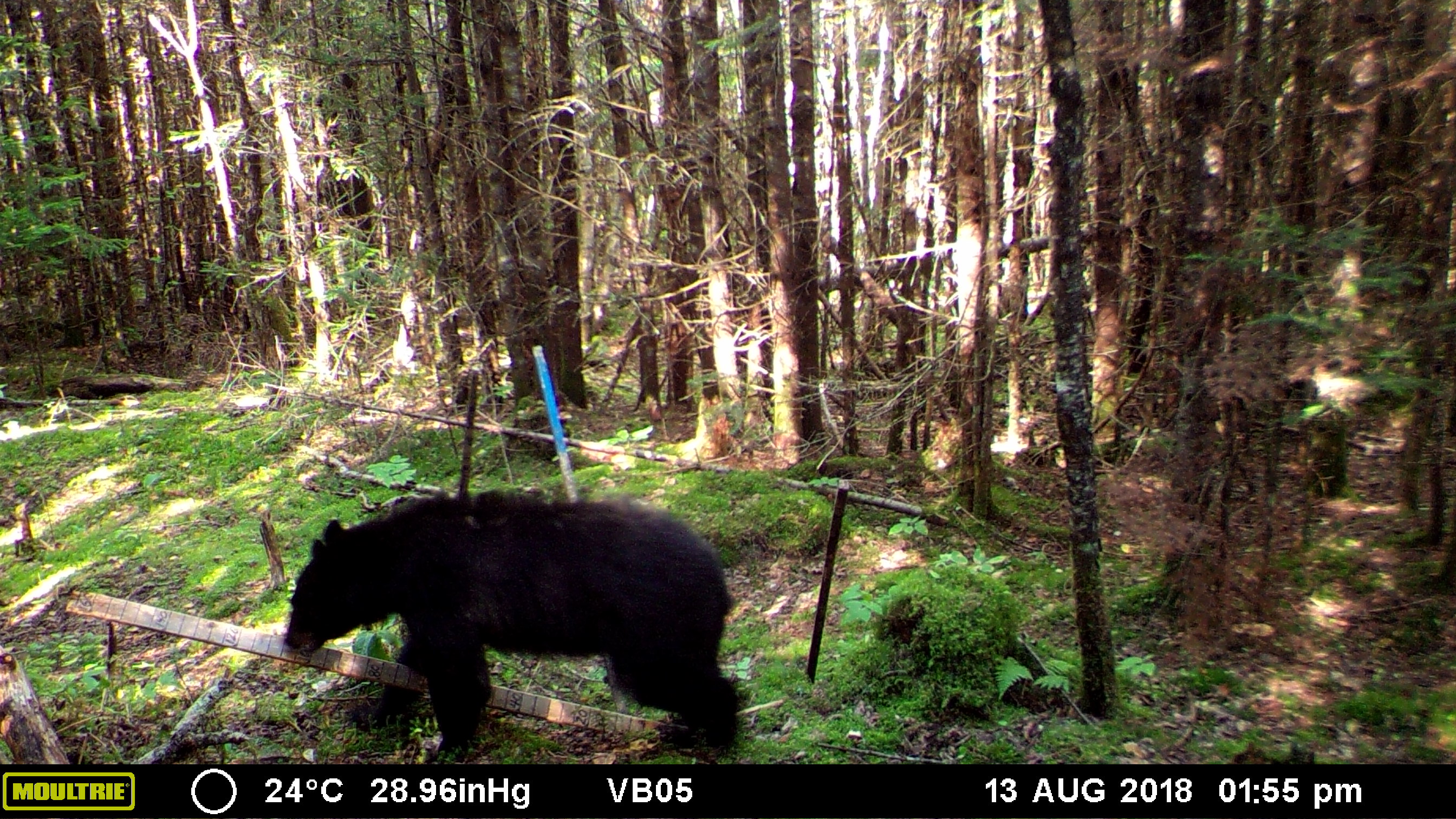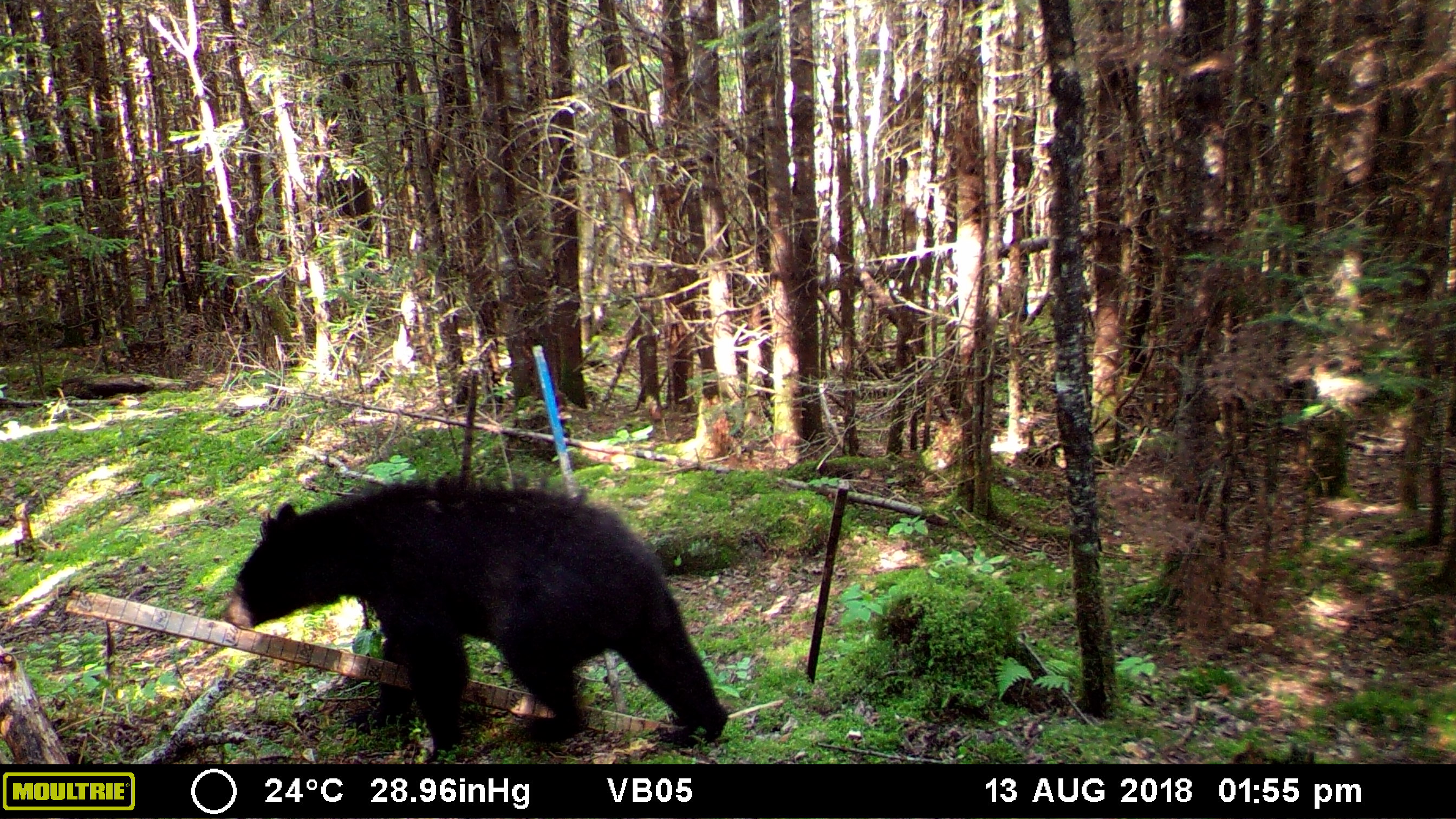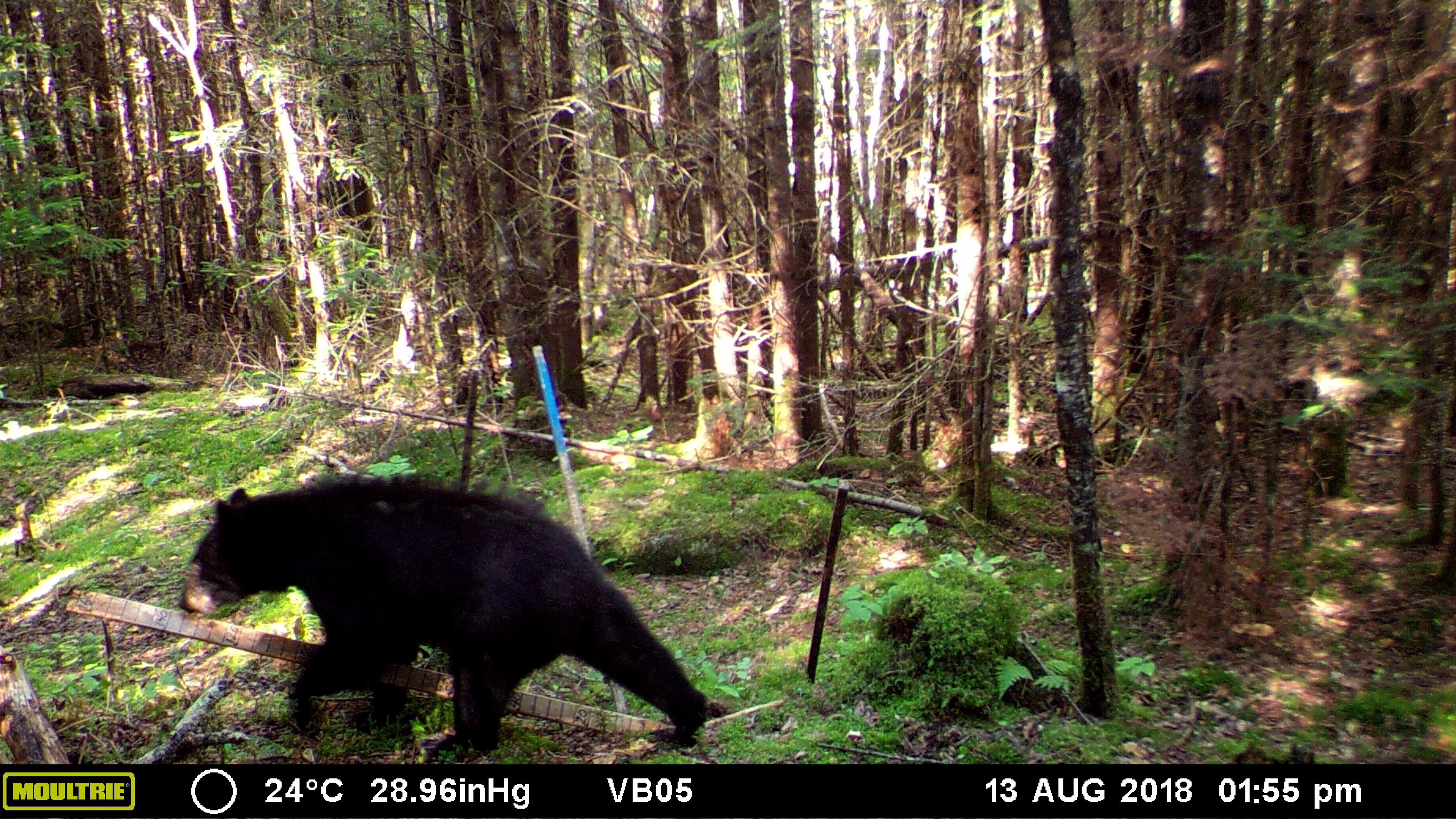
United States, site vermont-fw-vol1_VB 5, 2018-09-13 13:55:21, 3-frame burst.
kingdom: Animalia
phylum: Chordata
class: Mammalia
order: Carnivora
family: Ursidae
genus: Ursus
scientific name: Ursus americanus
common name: black bear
Black bear (Ursus americanus).